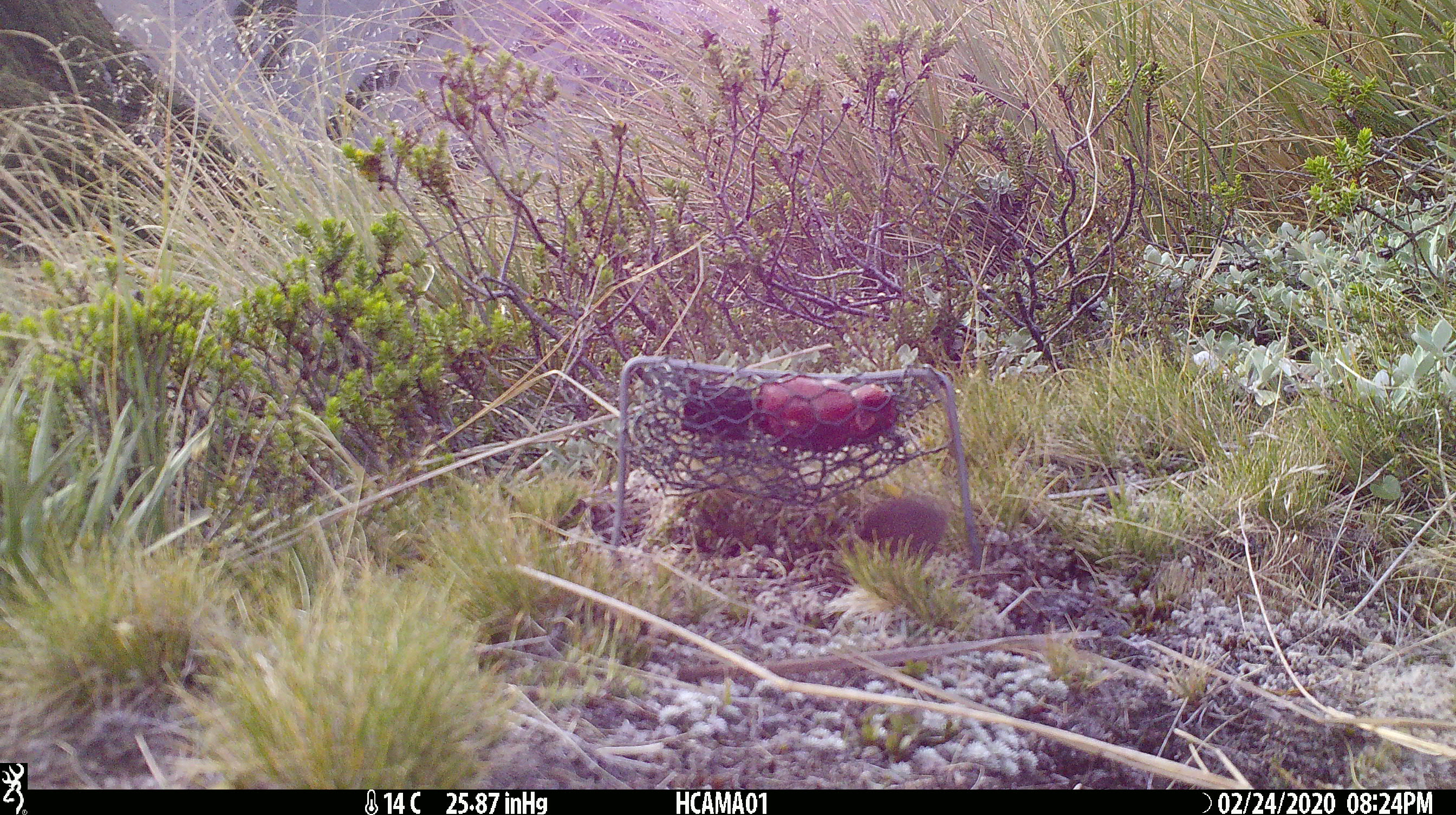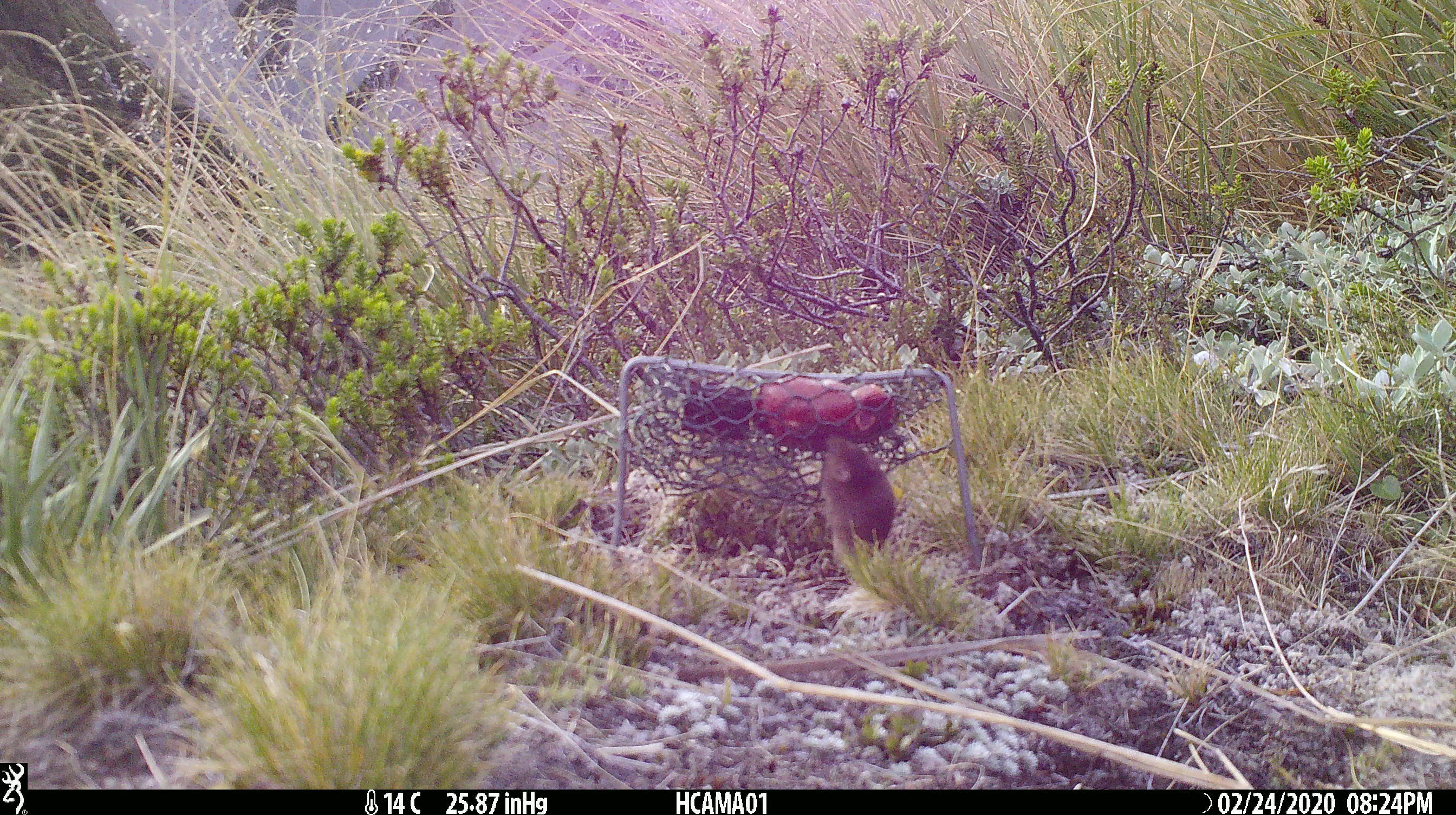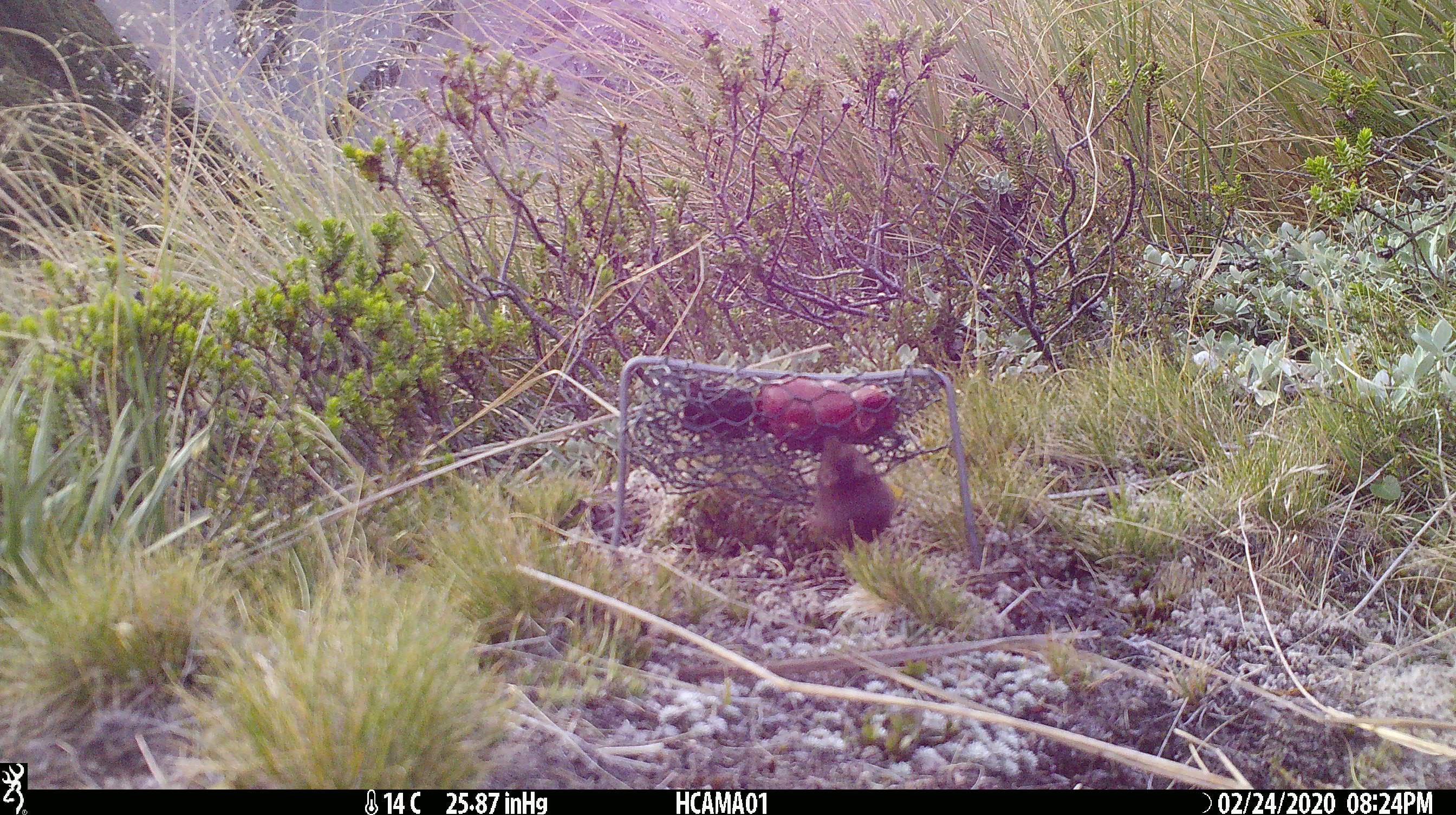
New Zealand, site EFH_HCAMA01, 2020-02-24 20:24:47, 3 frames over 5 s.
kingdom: Animalia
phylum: Chordata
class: Mammalia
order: Rodentia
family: Muridae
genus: Mus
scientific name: Mus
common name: mouse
Mouse (Mus).